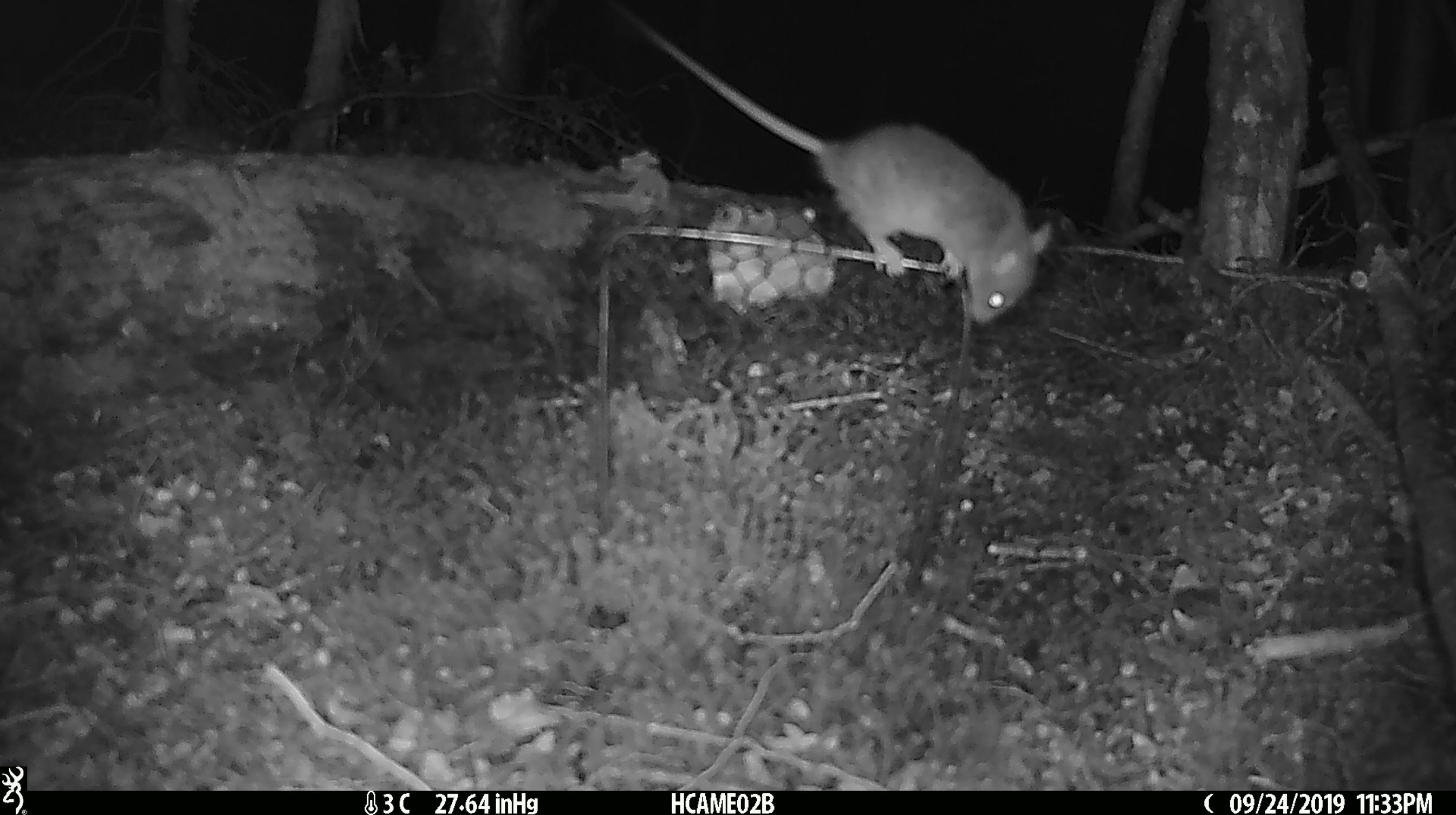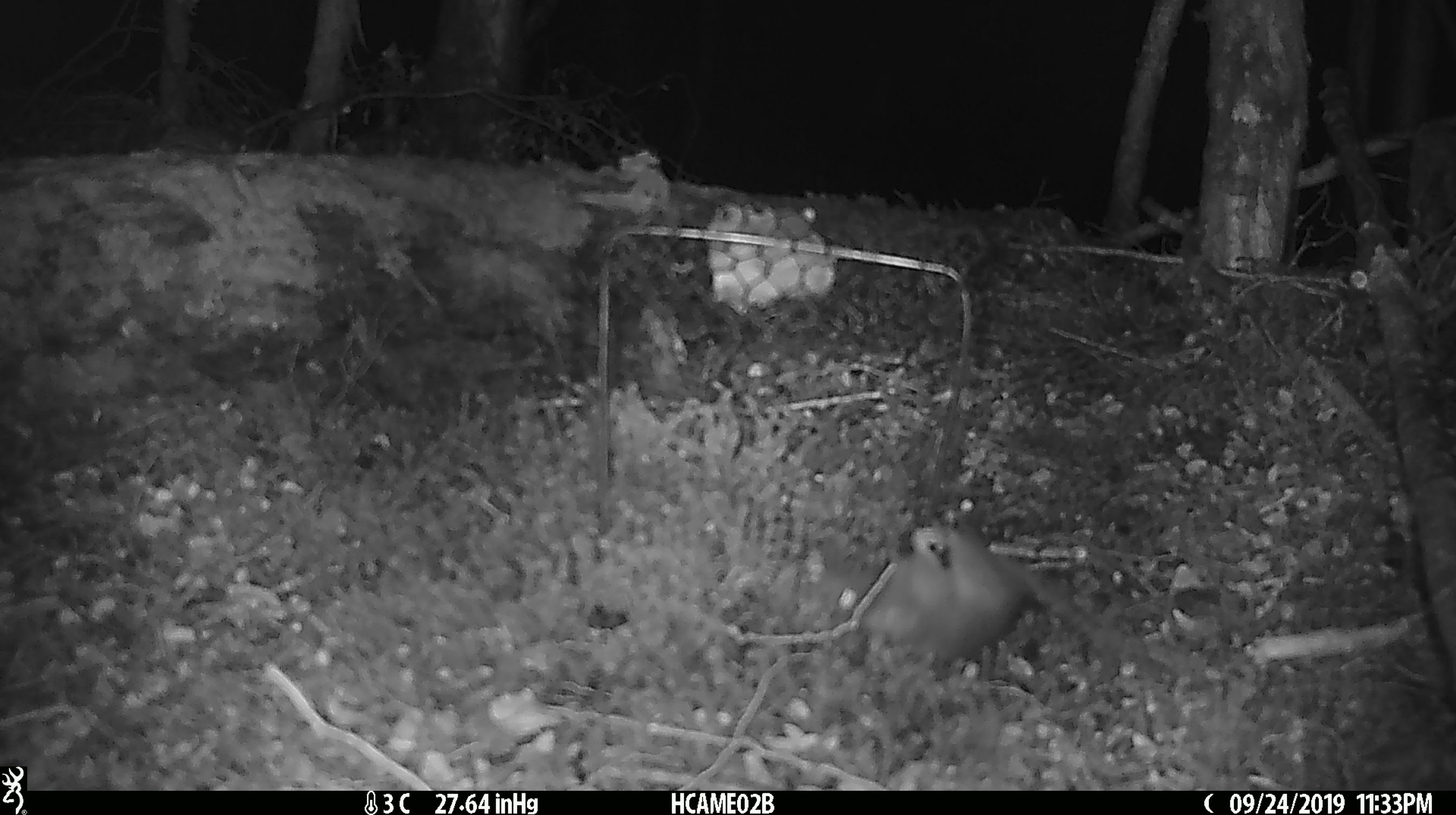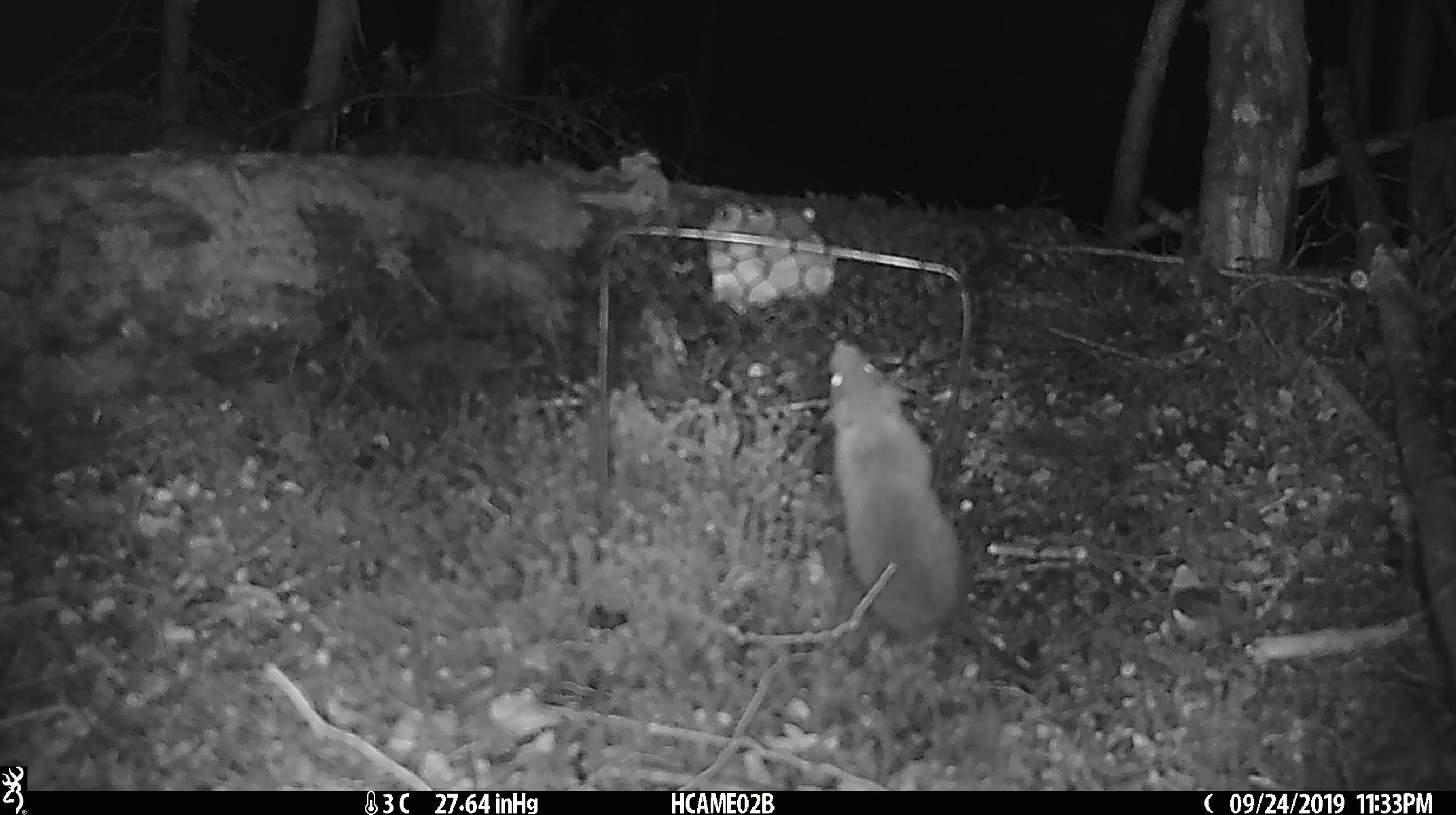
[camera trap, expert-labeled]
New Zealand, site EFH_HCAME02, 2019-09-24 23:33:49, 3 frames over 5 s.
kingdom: Animalia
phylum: Chordata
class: Mammalia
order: Rodentia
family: Muridae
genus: Mus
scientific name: Mus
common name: mouse